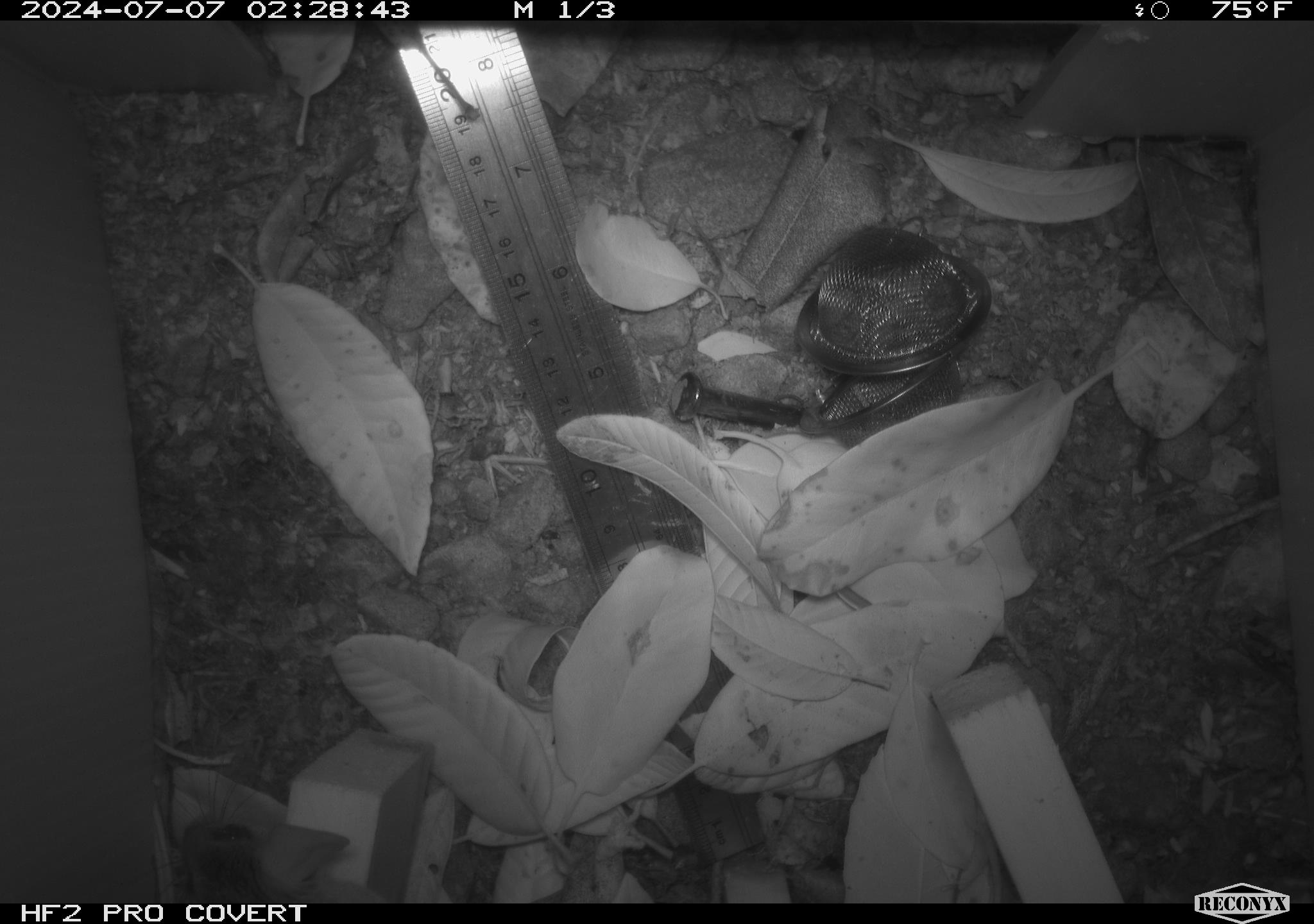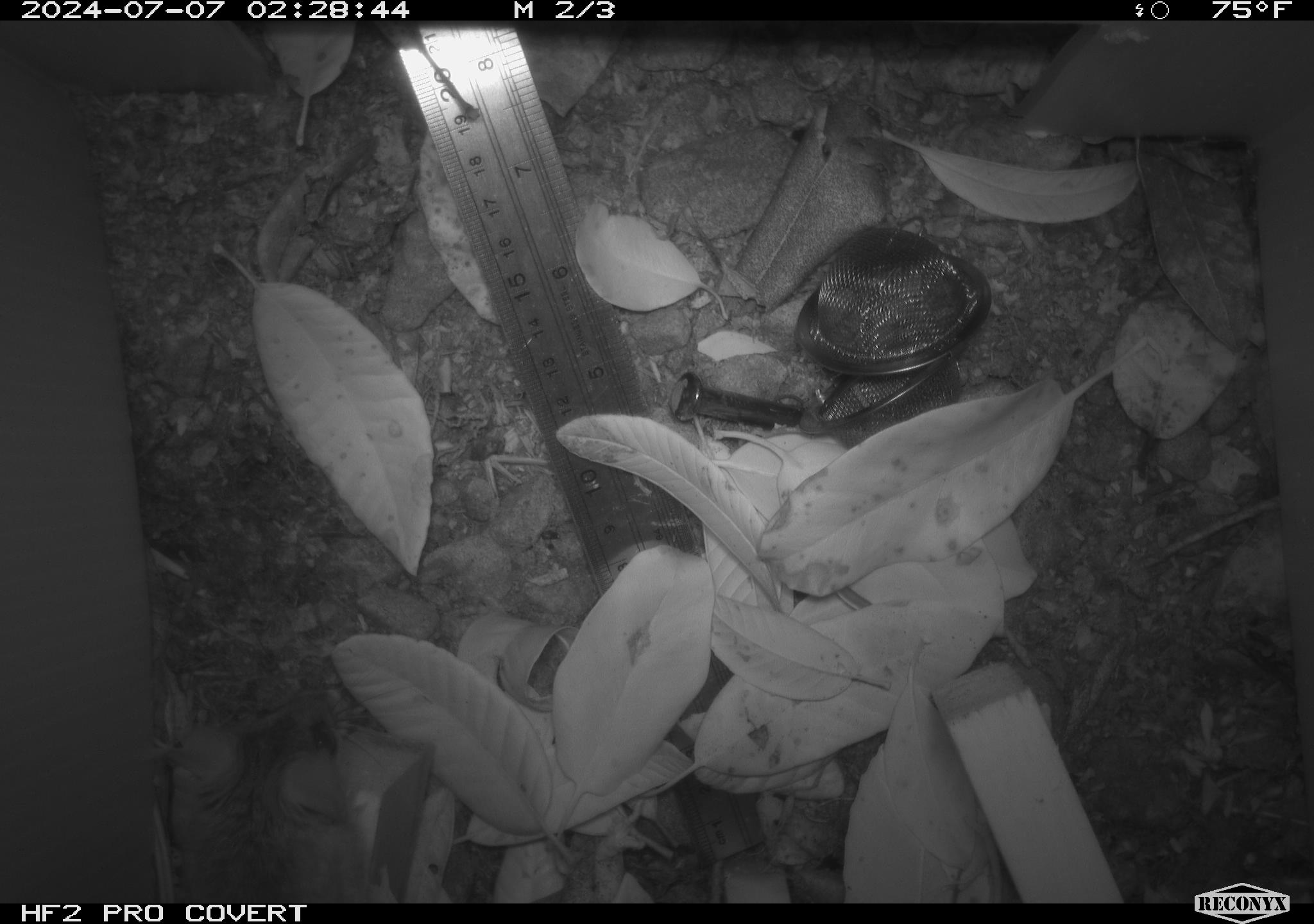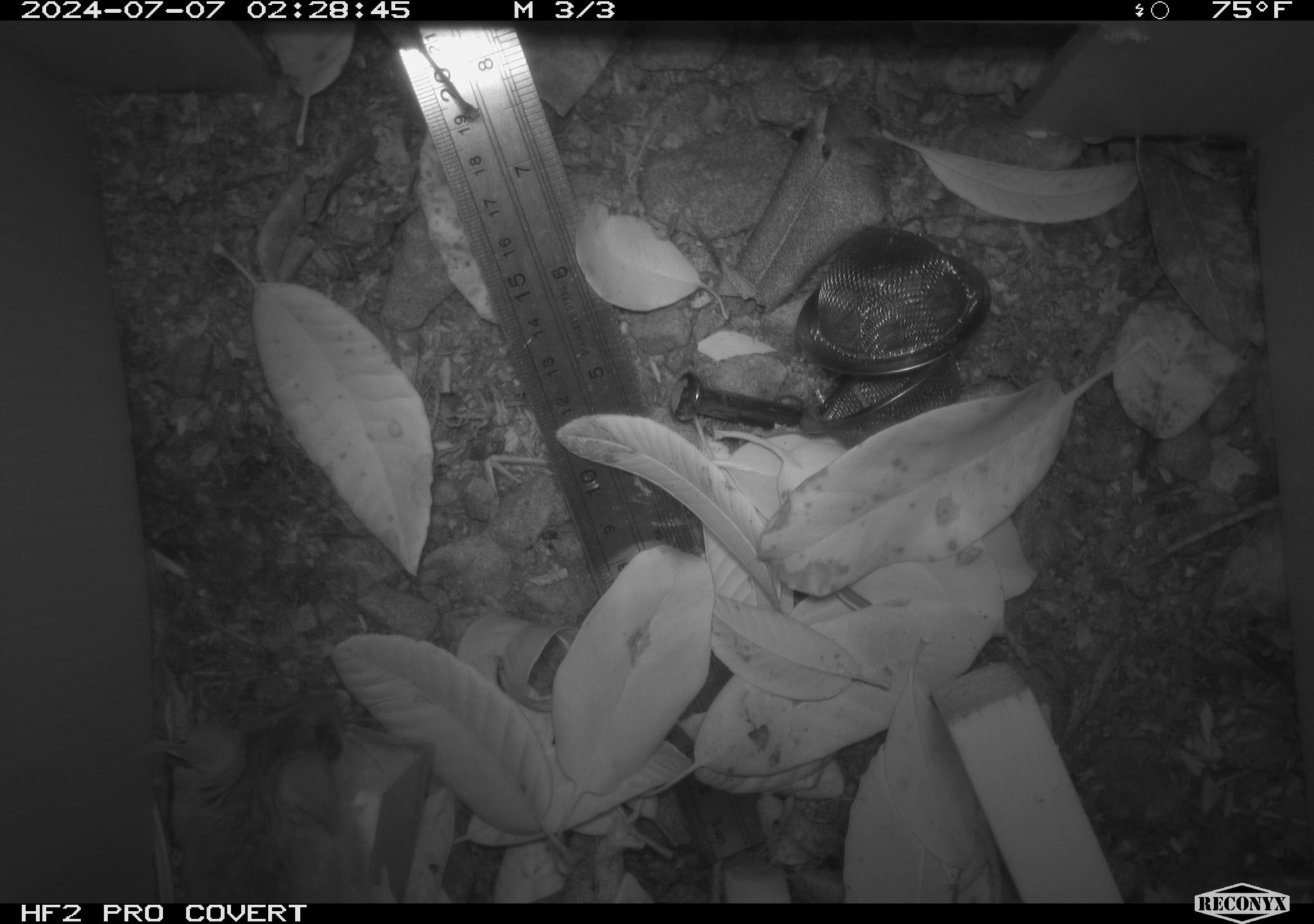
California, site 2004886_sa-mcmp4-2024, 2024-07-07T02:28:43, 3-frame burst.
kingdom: Animalia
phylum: Chordata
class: Mammalia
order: Rodentia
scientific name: Rodentia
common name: mouse species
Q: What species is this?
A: Mouse species (Rodentia).